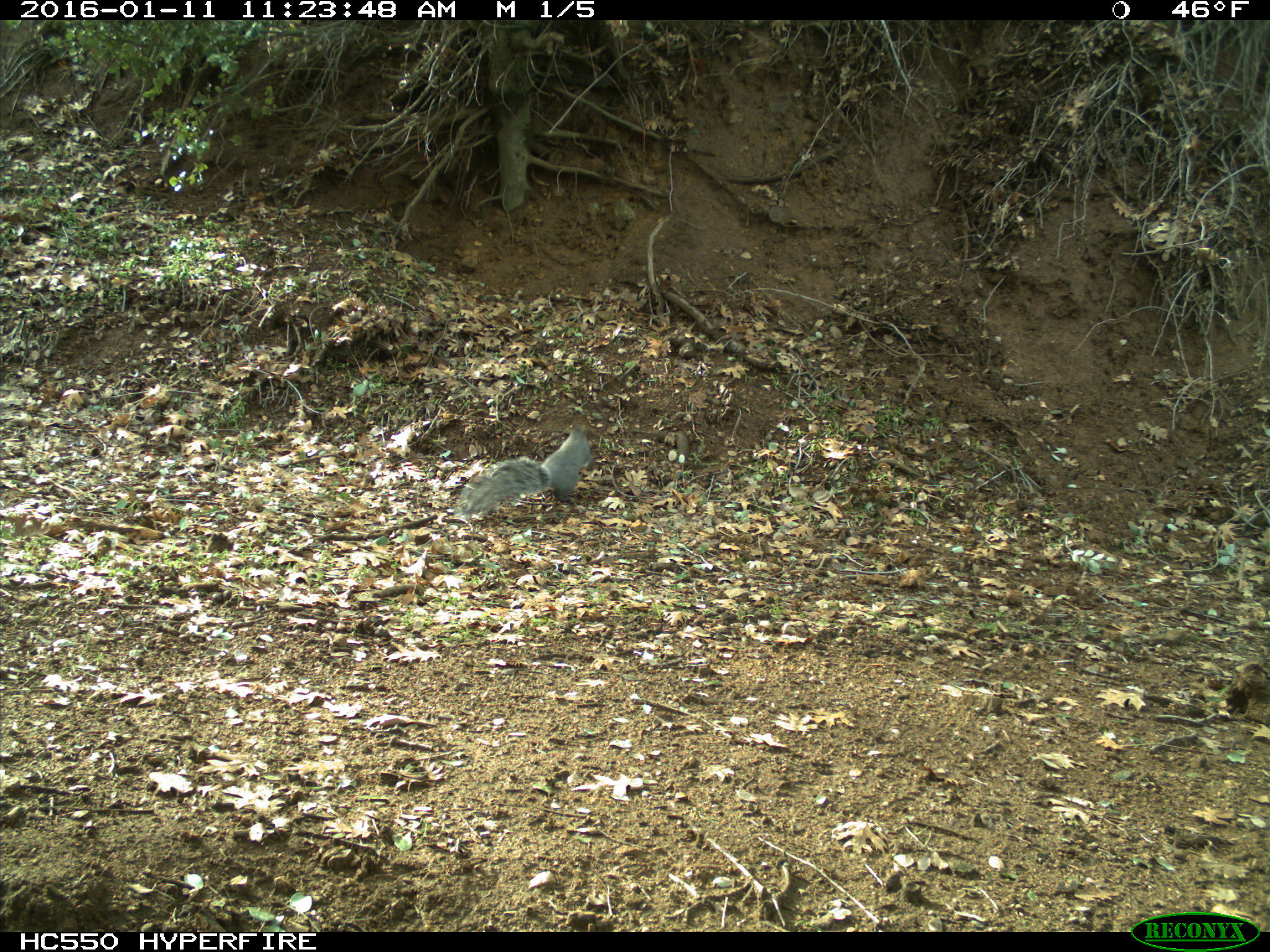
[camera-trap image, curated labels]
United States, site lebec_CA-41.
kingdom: Animalia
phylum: Chordata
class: Mammalia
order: Rodentia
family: Sciuridae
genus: Sciurus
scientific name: Sciurus carolinensis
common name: eastern gray squirrel